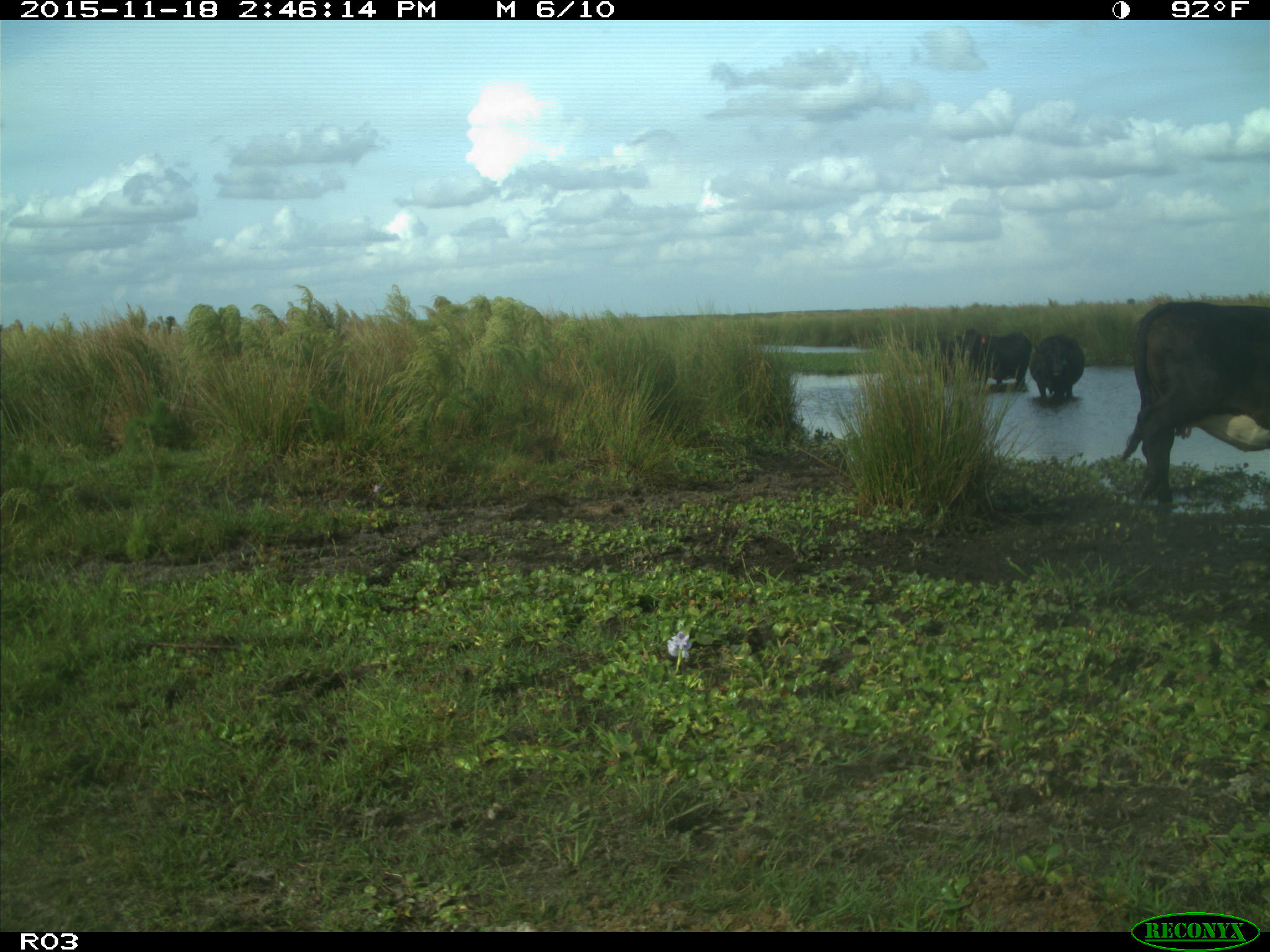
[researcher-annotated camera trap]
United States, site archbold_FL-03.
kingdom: Animalia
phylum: Chordata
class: Mammalia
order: Artiodactyla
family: Bovidae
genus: Bos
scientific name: Bos taurus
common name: domestic cow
Bos taurus (domestic cow).